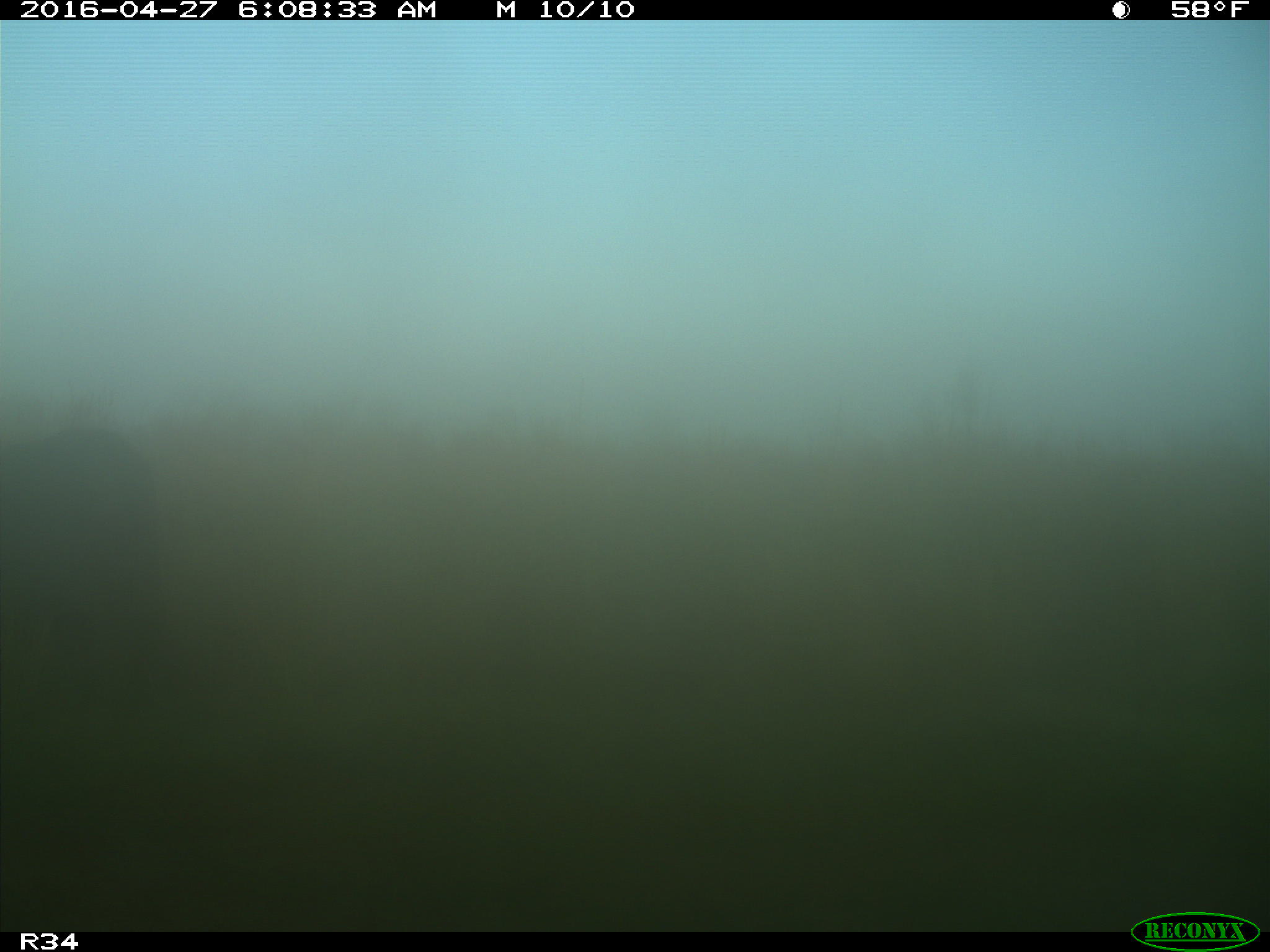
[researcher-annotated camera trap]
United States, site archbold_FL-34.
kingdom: Animalia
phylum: Chordata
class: Mammalia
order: Artiodactyla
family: Bovidae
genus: Bos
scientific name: Bos taurus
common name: domestic cow